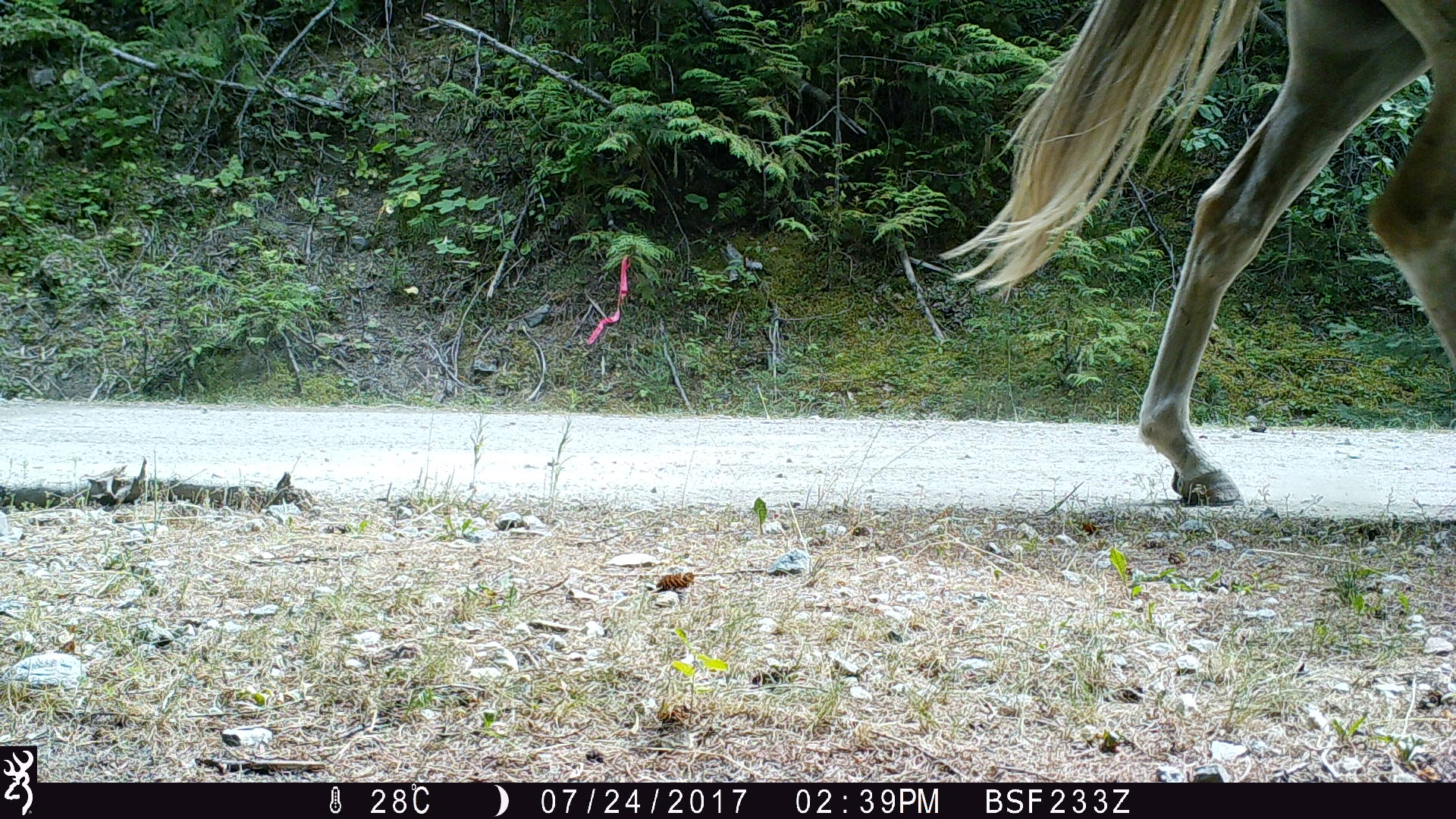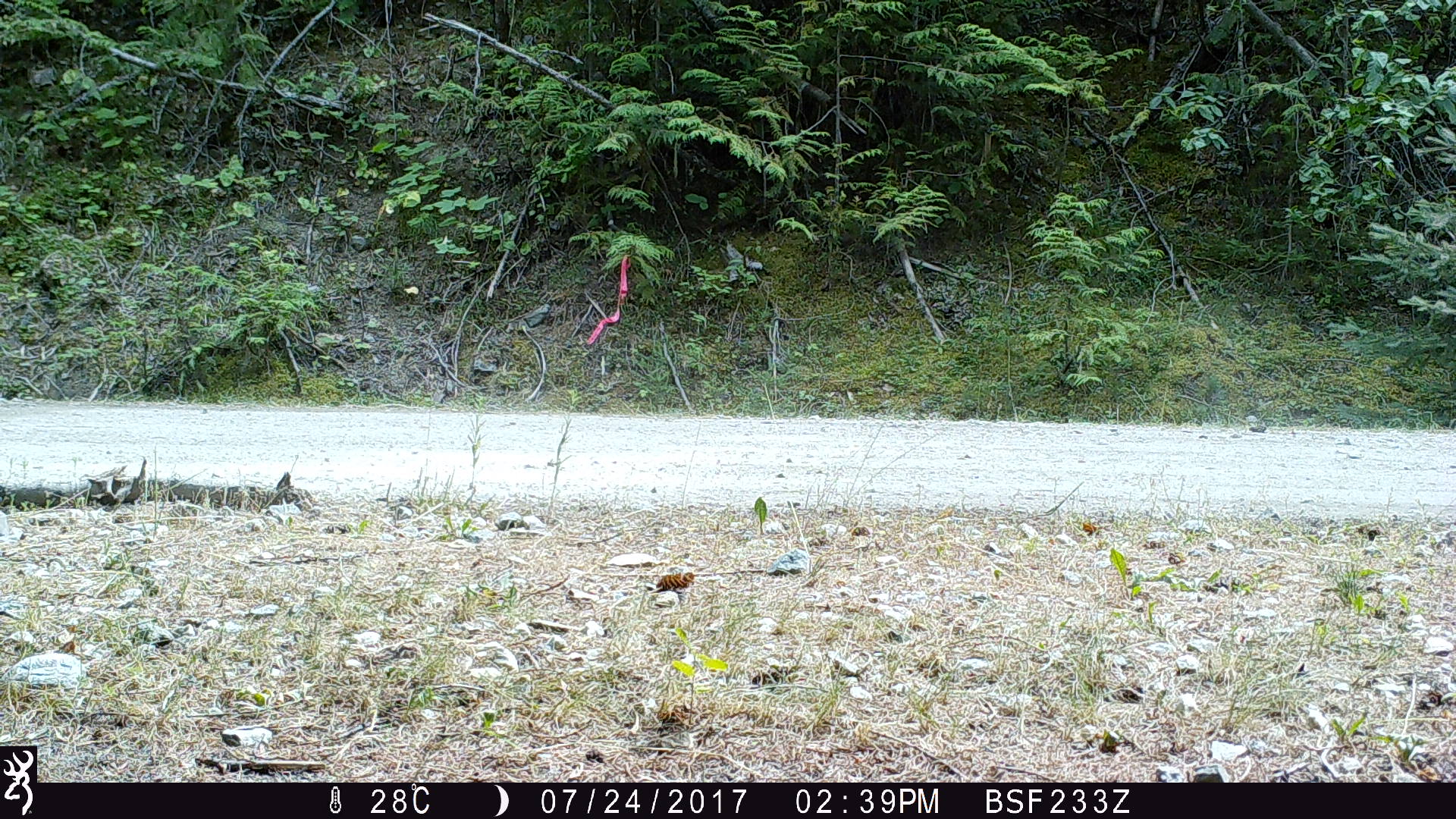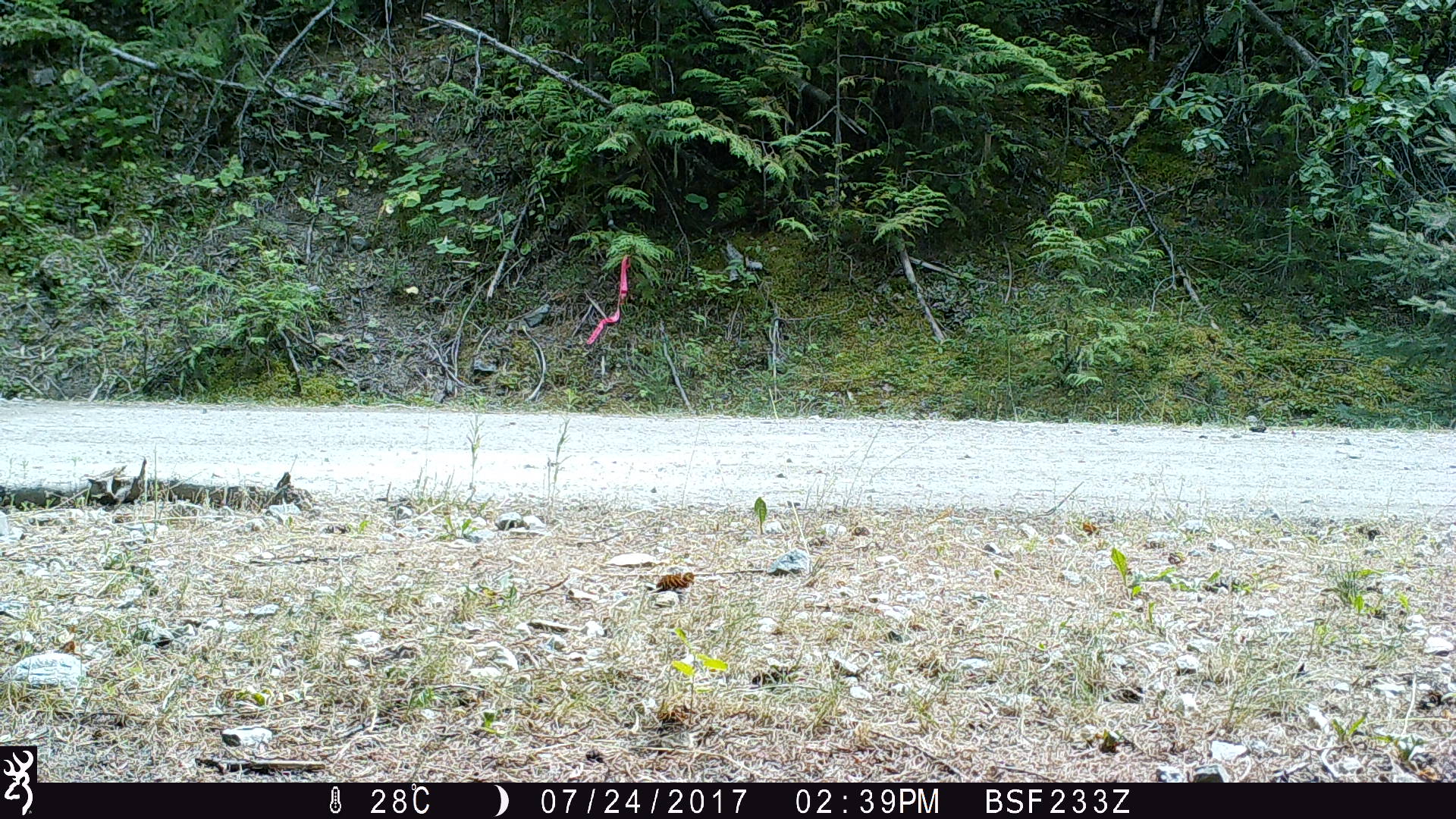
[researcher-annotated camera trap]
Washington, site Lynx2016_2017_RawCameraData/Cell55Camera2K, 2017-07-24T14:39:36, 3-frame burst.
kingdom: Animalia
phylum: Chordata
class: Mammalia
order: Artiodactyla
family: Bovidae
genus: Bos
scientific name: Bos taurus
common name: domestic cattle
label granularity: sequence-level